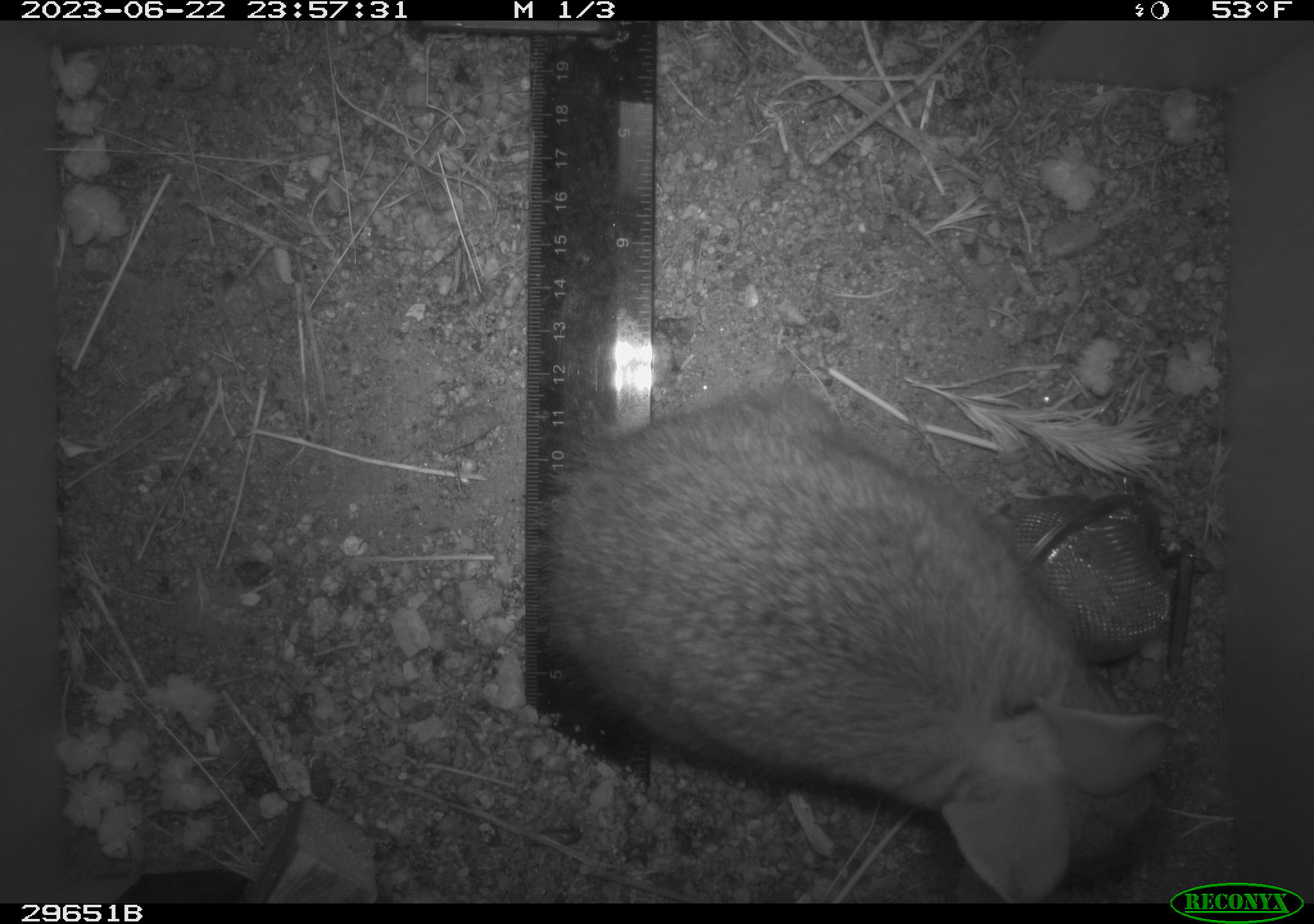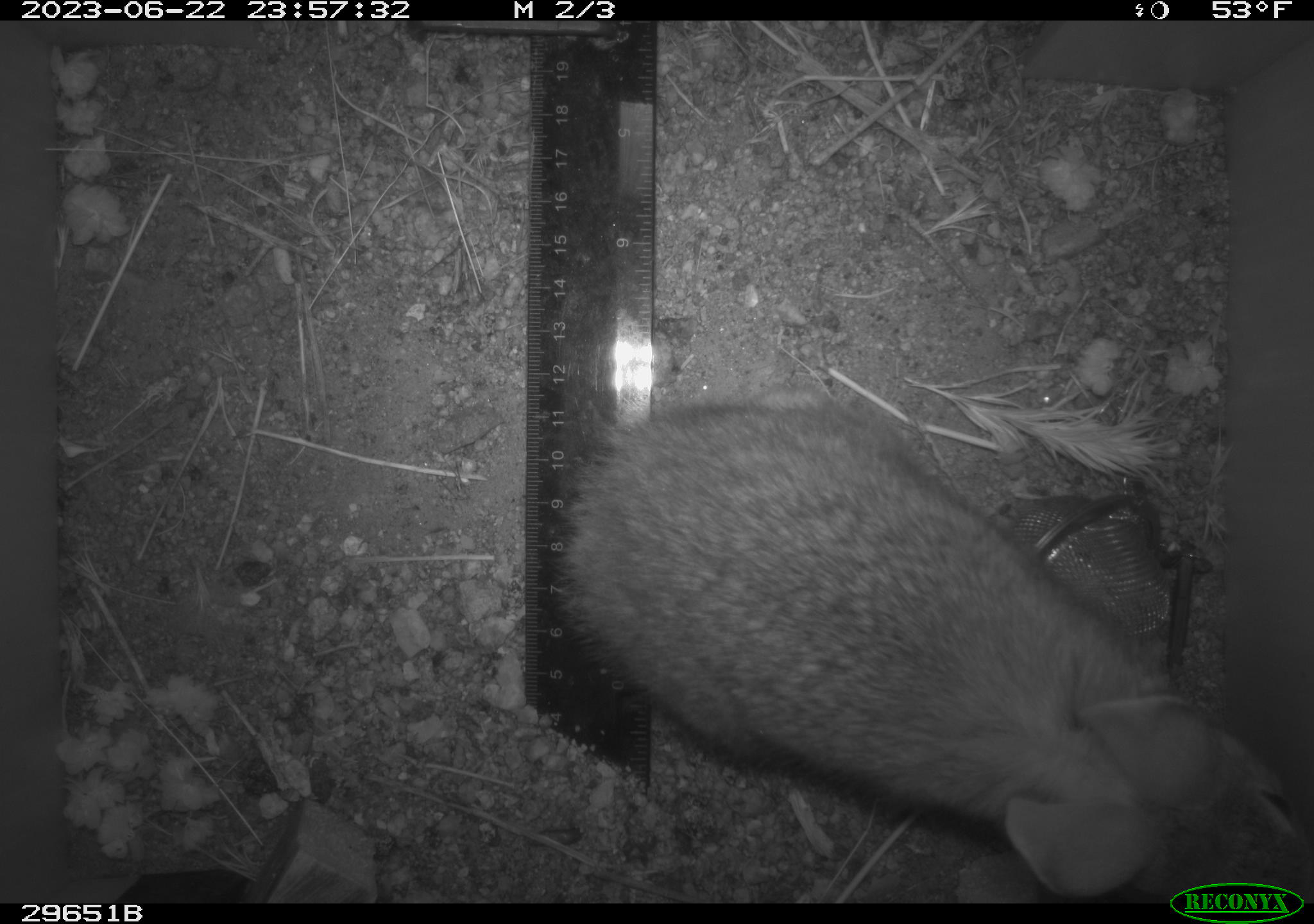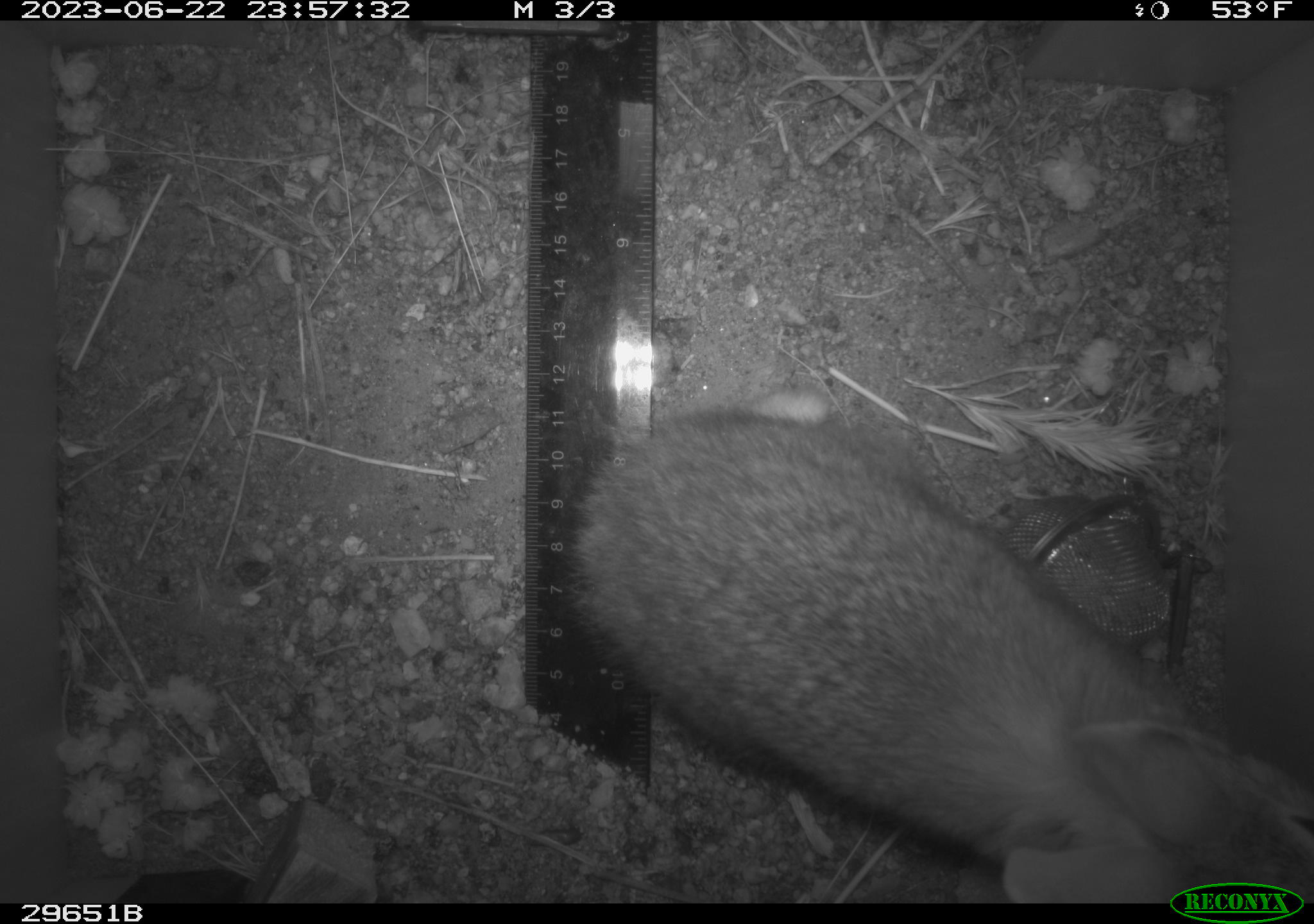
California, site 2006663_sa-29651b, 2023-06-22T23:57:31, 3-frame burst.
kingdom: Animalia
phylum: Chordata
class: Mammalia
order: Lagomorpha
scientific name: Lagomorpha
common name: hares, rabbits, and pikas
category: lagomorpha order